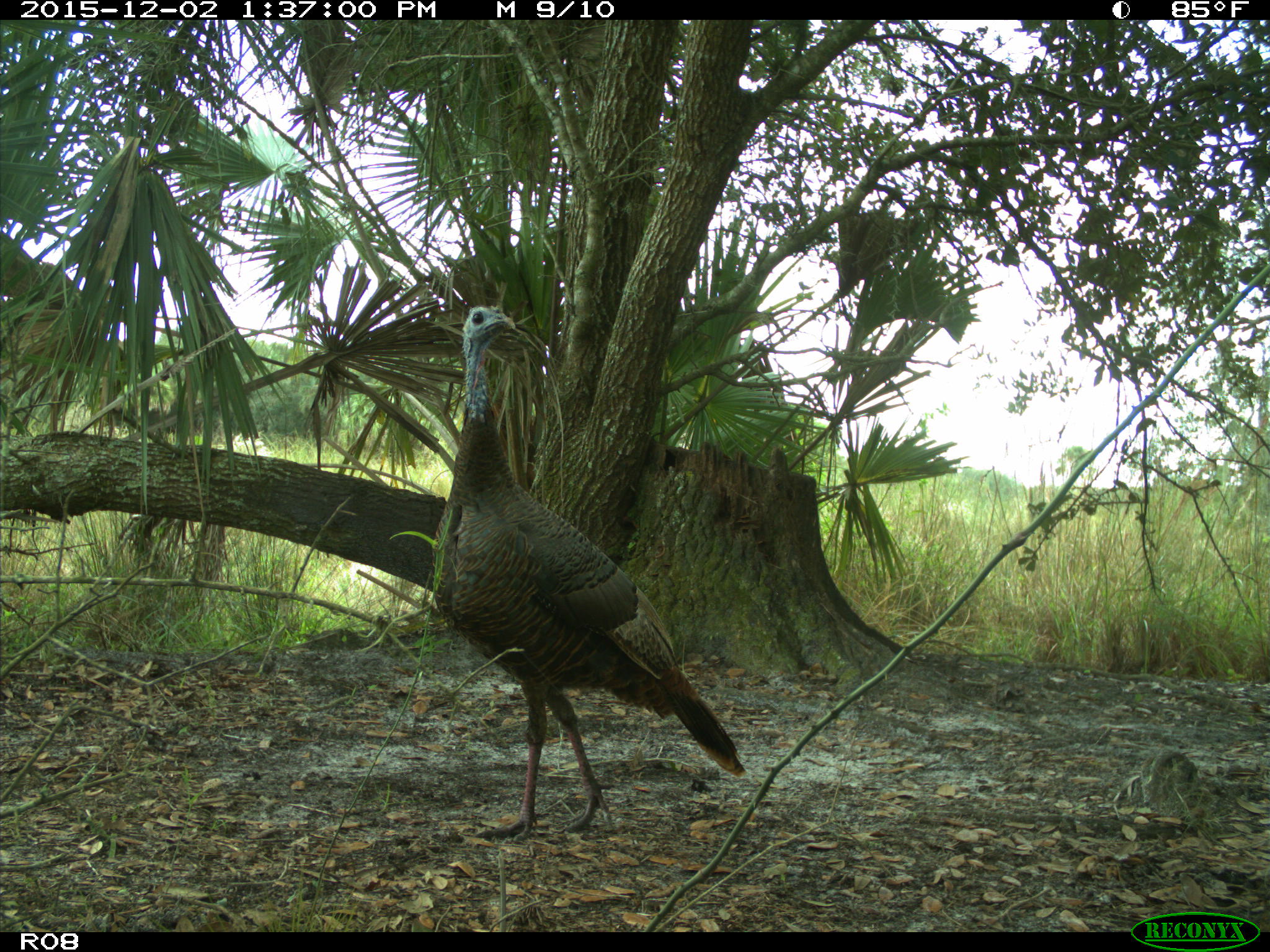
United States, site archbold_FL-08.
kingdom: Animalia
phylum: Chordata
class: Aves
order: Galliformes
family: Phasianidae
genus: Meleagris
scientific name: Meleagris gallopavo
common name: wild turkey